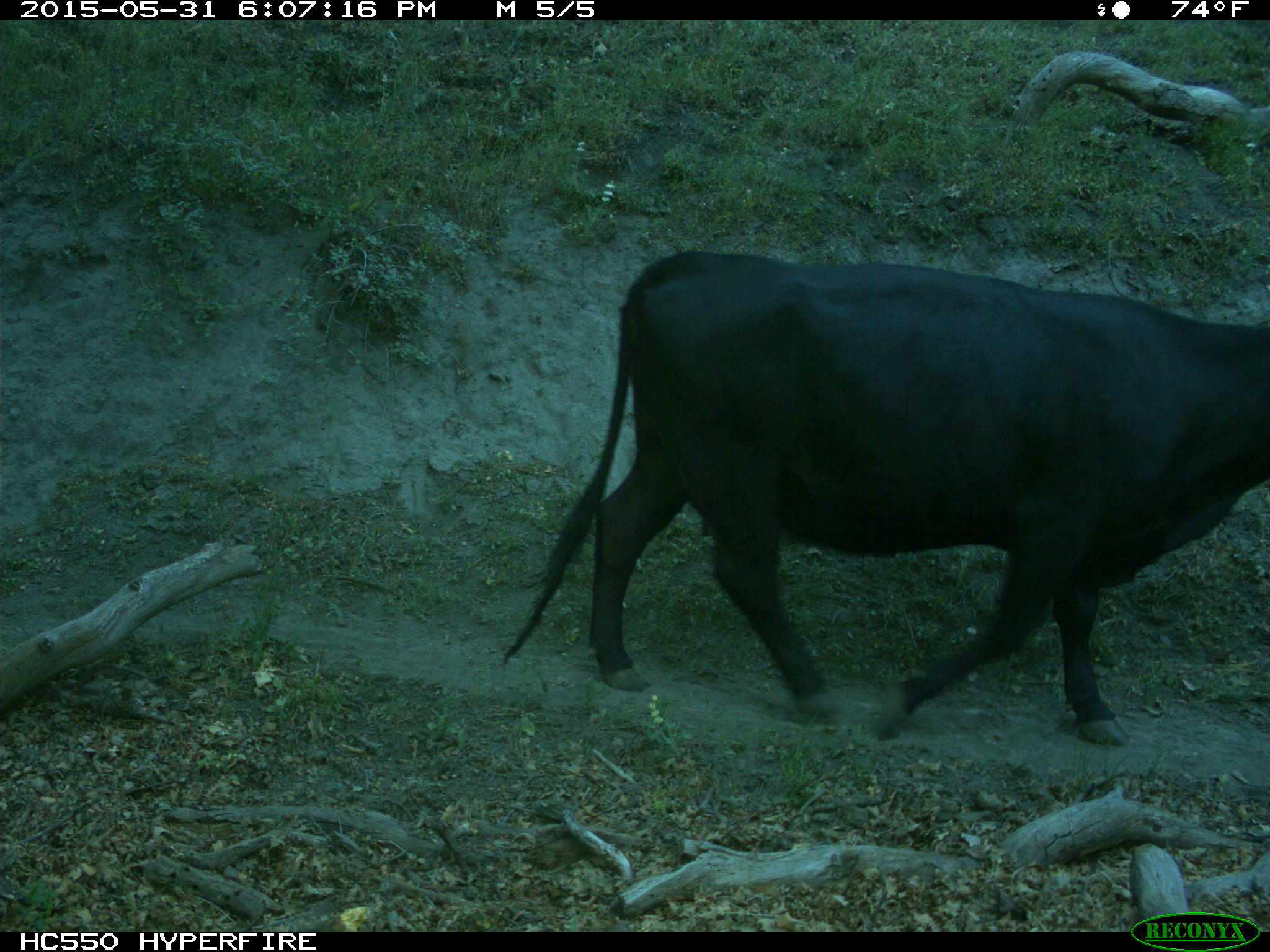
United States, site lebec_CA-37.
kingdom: Animalia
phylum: Chordata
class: Mammalia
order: Artiodactyla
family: Bovidae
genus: Bos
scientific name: Bos taurus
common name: domestic cow